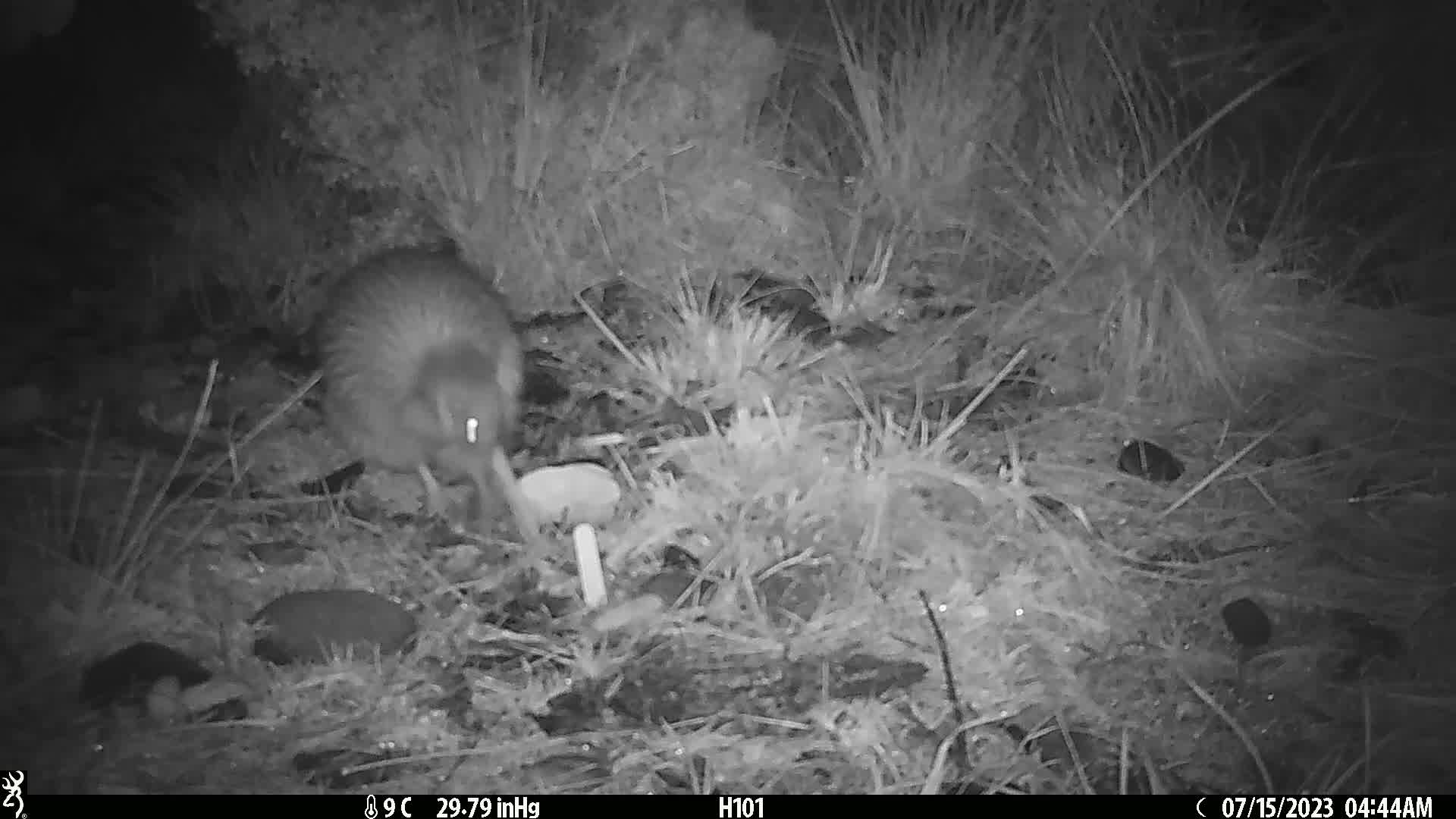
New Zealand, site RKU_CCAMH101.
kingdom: Animalia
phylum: Chordata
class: Aves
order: Apterygiformes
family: Apterygidae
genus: Apteryx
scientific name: Apteryx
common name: kiwi